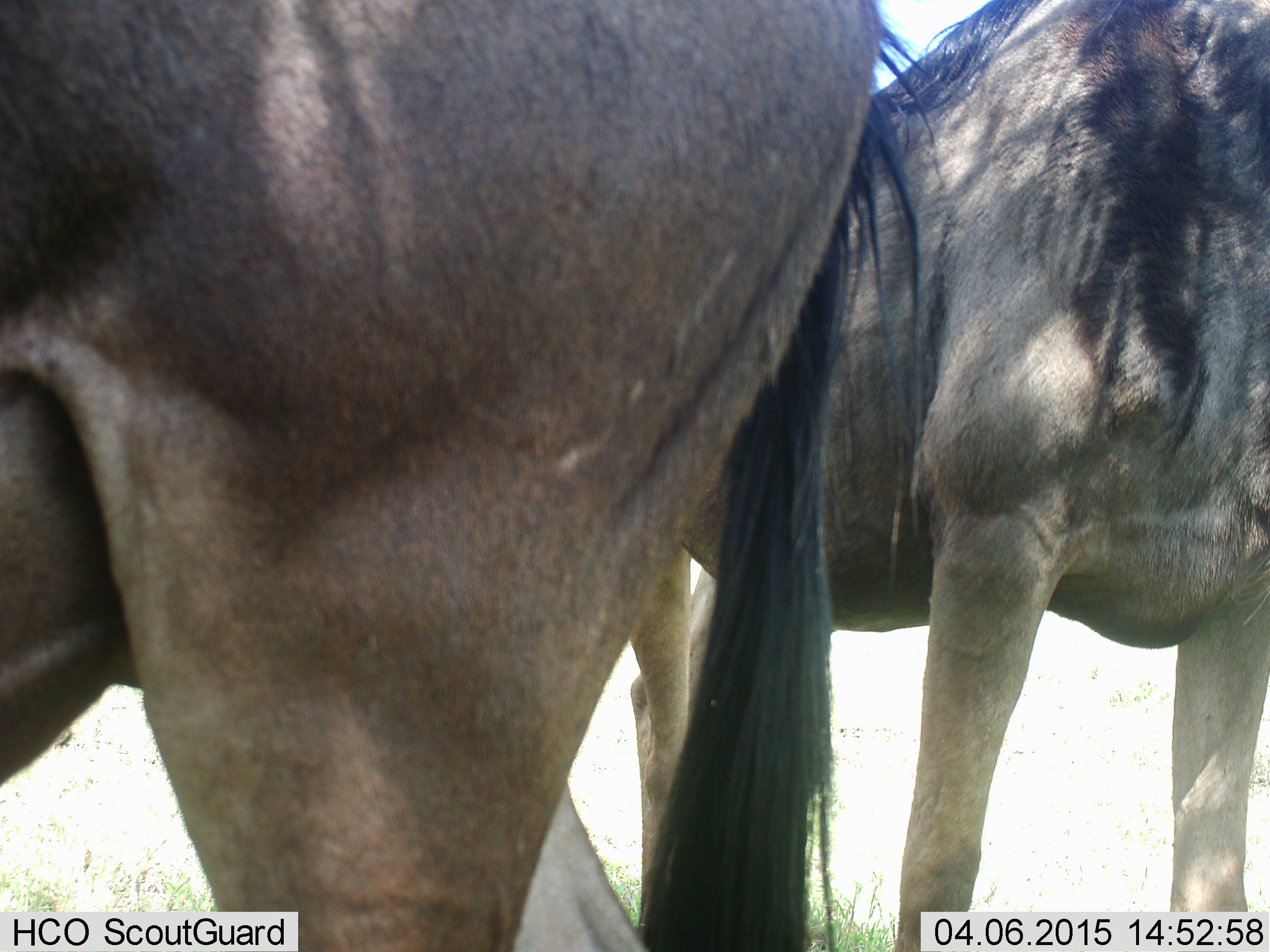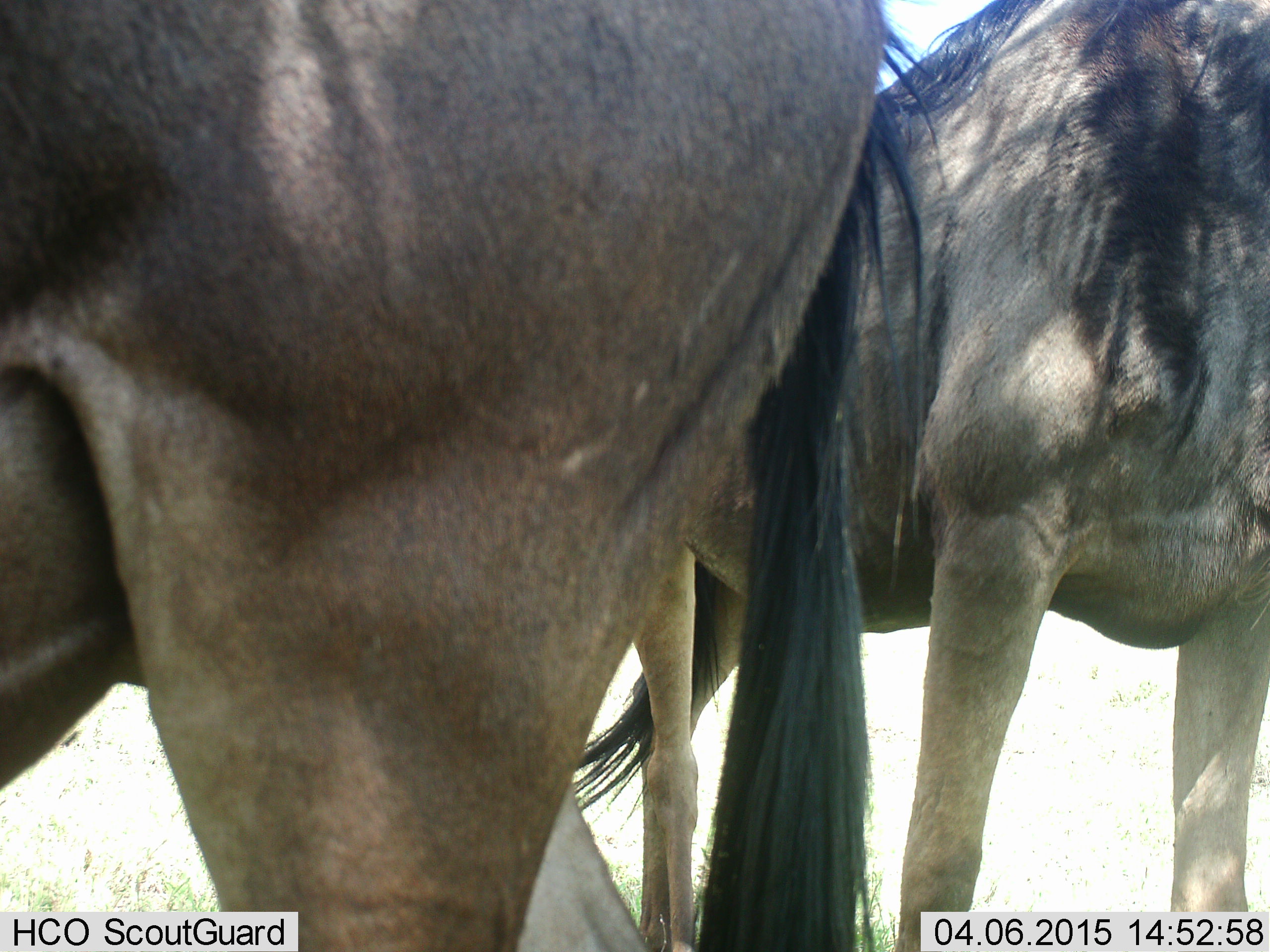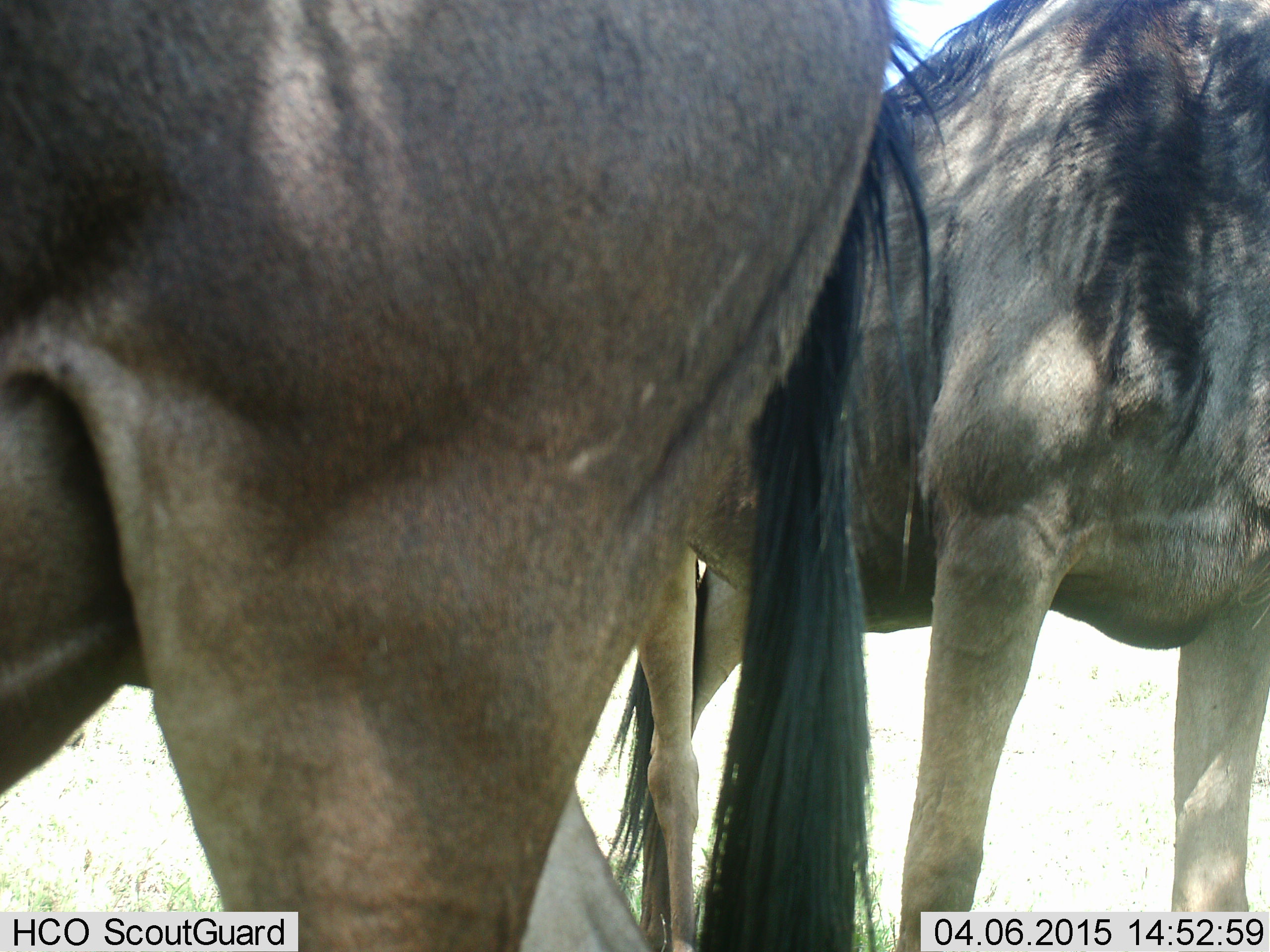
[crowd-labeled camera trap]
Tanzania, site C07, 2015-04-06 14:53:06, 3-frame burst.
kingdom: Animalia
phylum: Chordata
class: Mammalia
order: Artiodactyla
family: Bovidae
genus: Connochaetes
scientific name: Connochaetes taurinus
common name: blue wildebeest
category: wildebeest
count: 2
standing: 100%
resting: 0%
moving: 0%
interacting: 0%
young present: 0%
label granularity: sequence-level